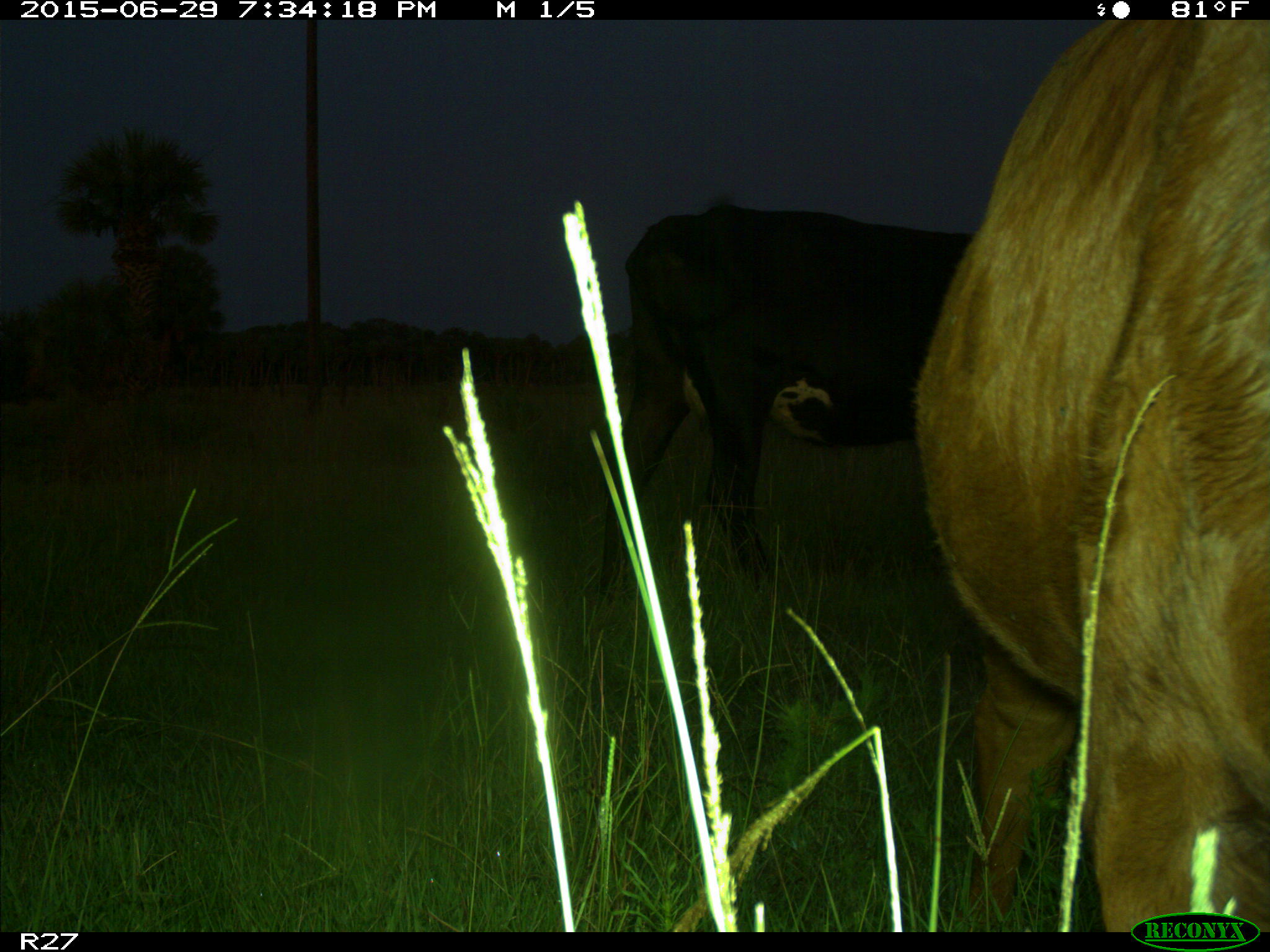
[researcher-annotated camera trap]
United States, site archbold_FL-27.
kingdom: Animalia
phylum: Chordata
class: Mammalia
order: Artiodactyla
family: Bovidae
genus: Bos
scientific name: Bos taurus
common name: domestic cow